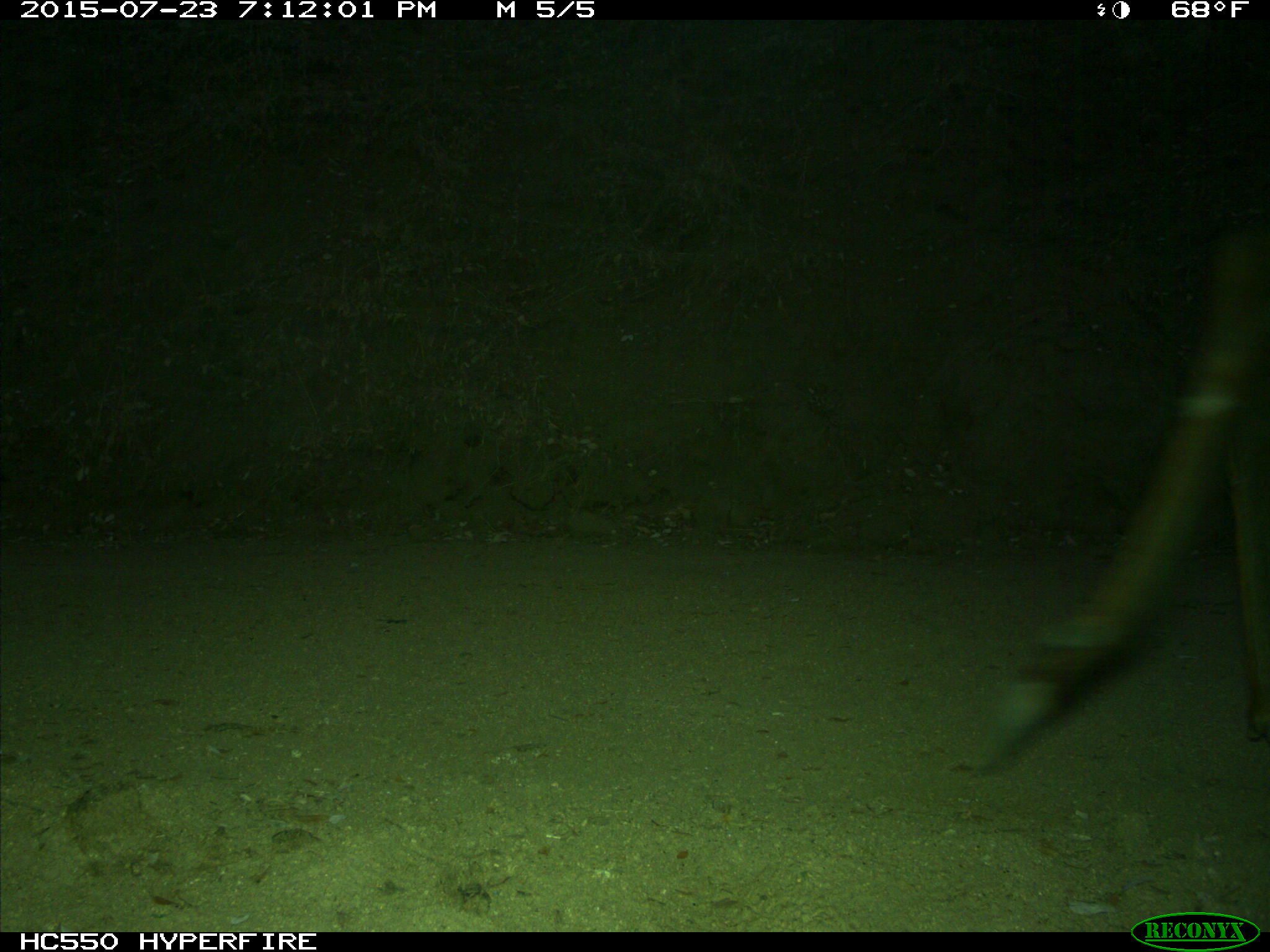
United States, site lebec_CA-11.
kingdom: Animalia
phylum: Chordata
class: Mammalia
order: Artiodactyla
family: Cervidae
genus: Cervus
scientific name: Cervus canadensis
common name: elk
Cervus canadensis (elk).